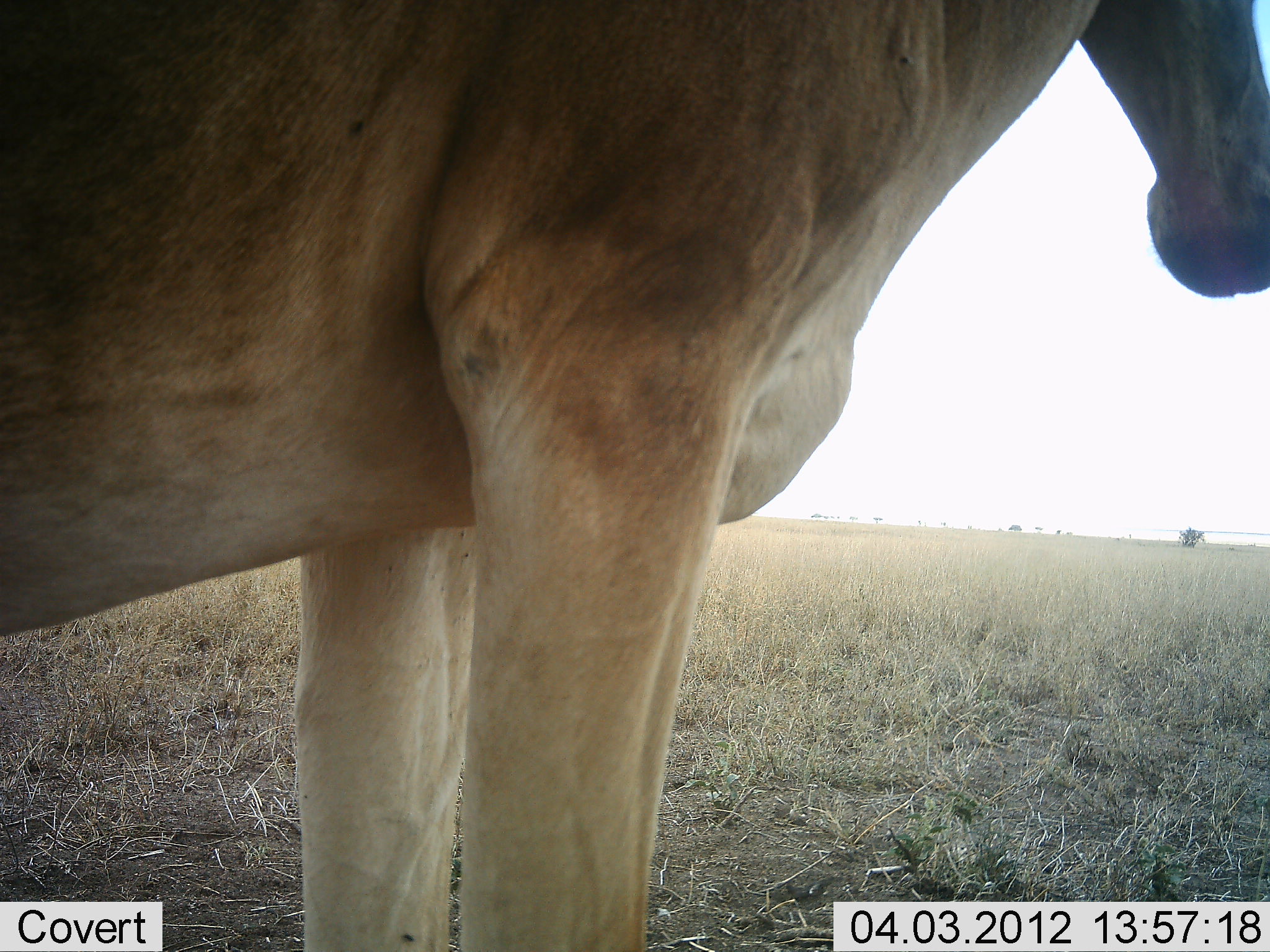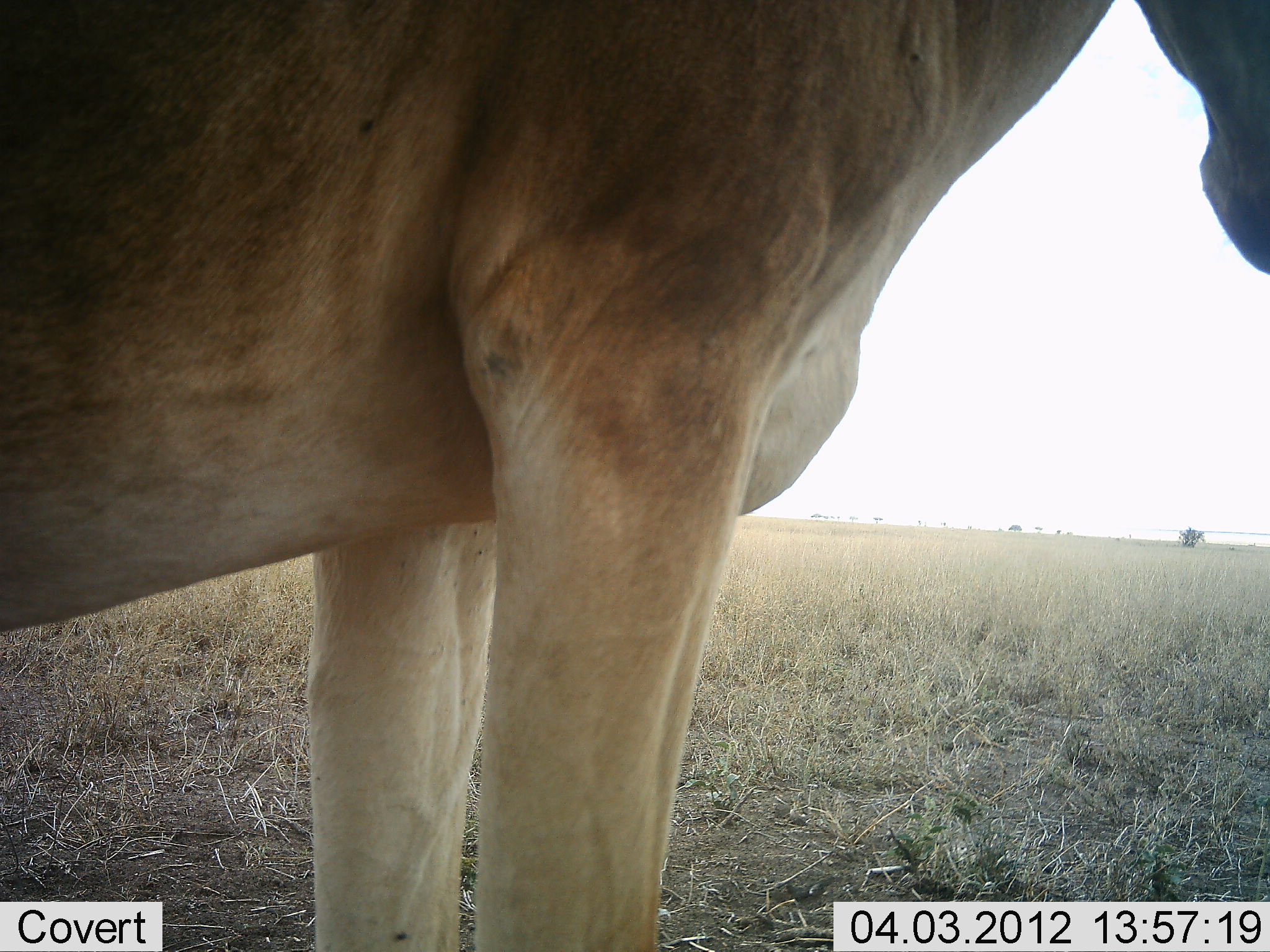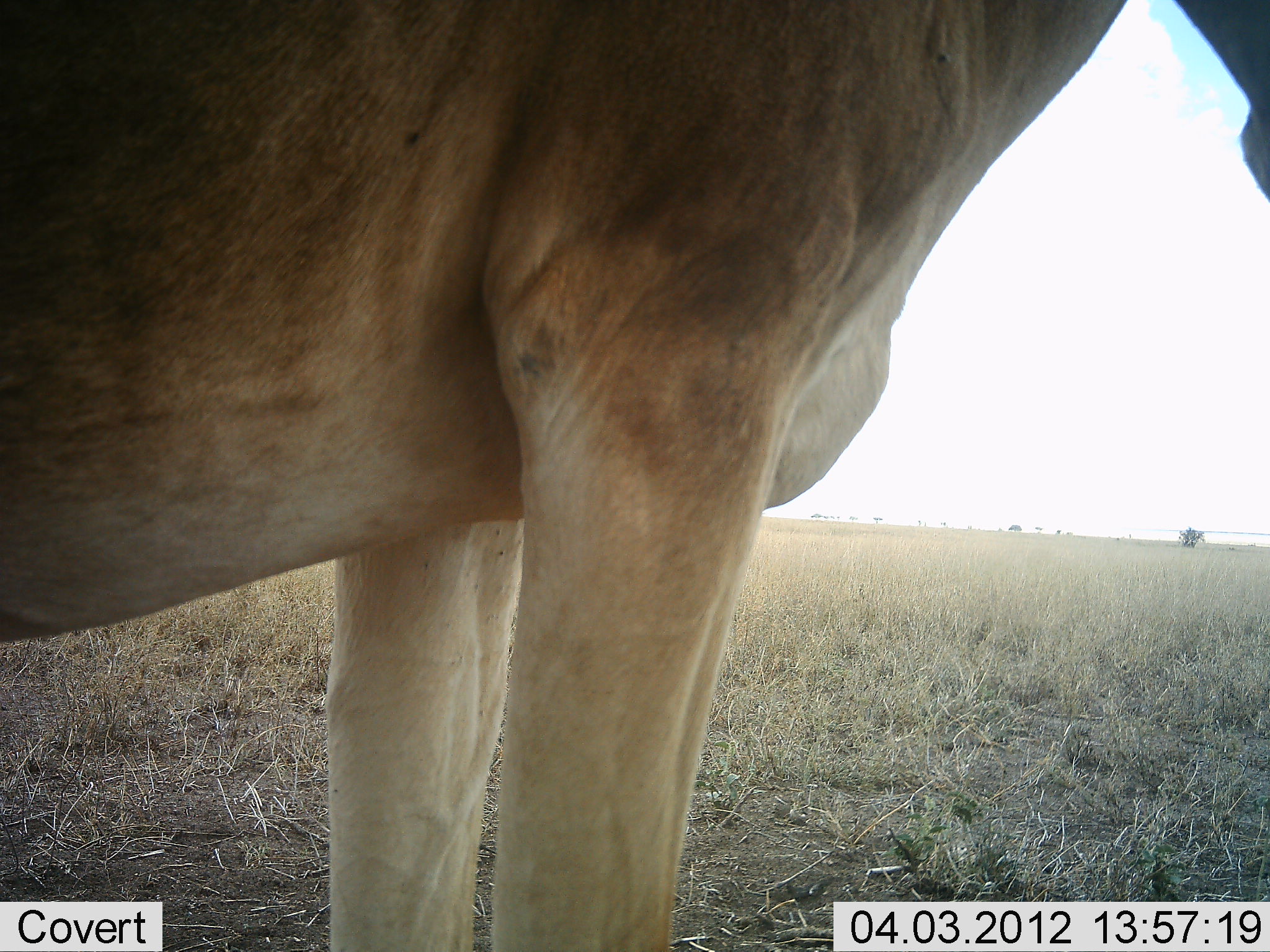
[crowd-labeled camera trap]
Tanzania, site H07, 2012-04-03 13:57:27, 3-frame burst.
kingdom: Animalia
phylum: Chordata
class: Mammalia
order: Artiodactyla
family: Bovidae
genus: Alcelaphus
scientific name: Alcelaphus buselaphus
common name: hartebeest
Hartebeest (Alcelaphus buselaphus), count 1. Behavior (volunteer vote fractions): standing 100%, resting 0%, moving 0%, interacting 0%. Young present (vote fraction): 0%. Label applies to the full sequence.